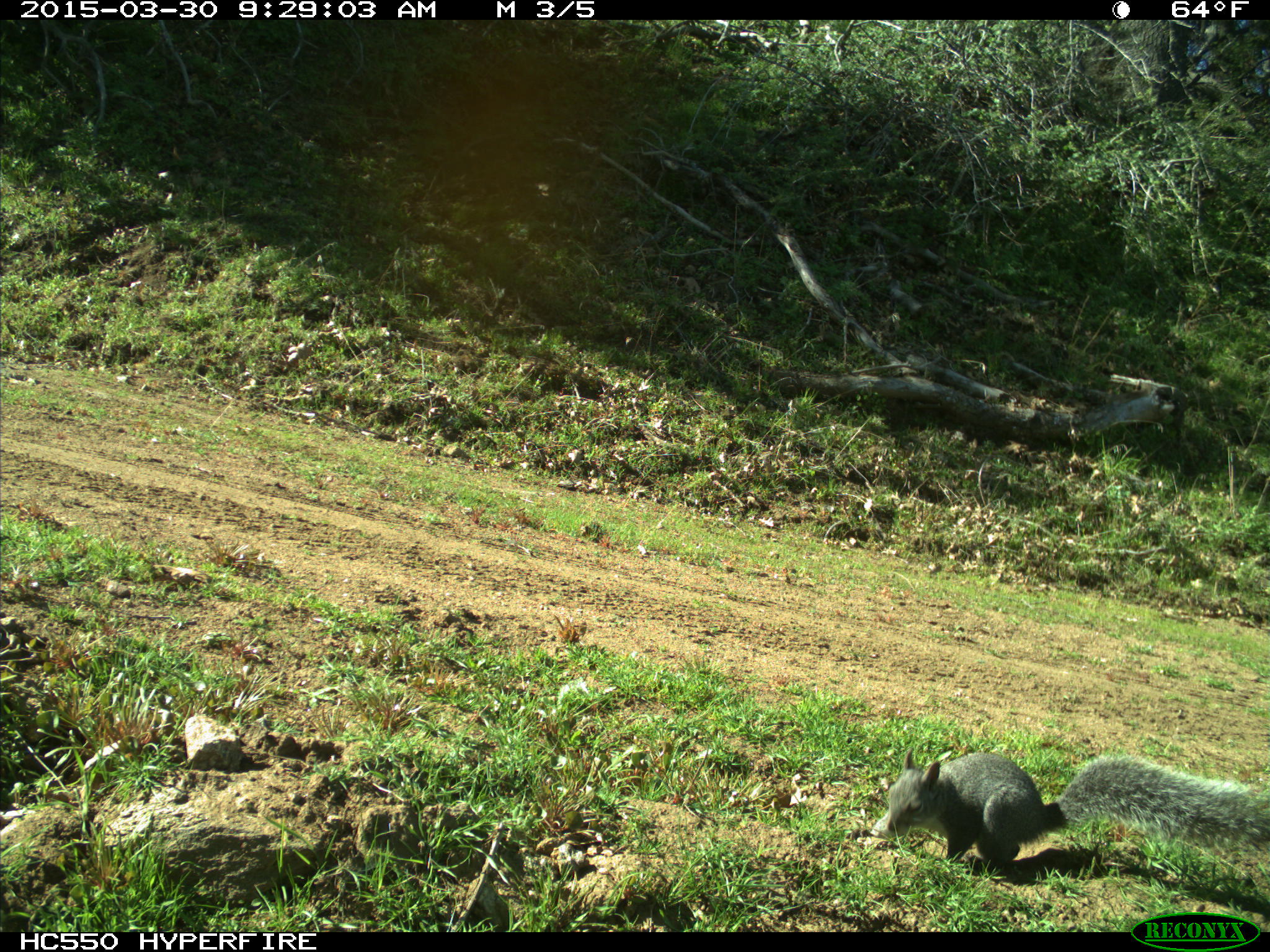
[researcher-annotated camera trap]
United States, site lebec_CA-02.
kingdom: Animalia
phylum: Chordata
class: Mammalia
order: Rodentia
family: Sciuridae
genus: Sciurus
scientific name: Sciurus carolinensis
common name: eastern gray squirrel